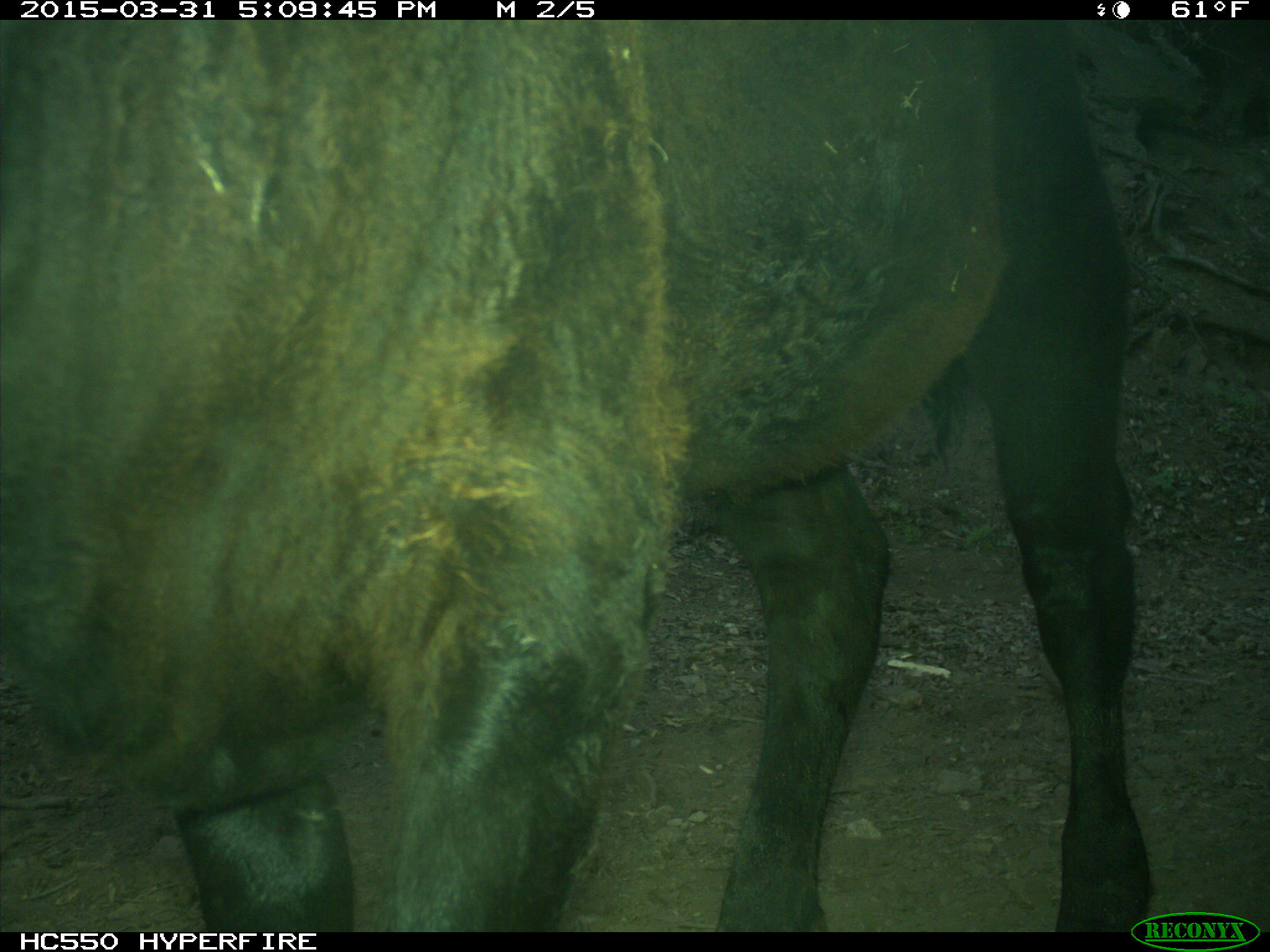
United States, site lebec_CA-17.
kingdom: Animalia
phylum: Chordata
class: Mammalia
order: Artiodactyla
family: Bovidae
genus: Bos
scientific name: Bos taurus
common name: domestic cow